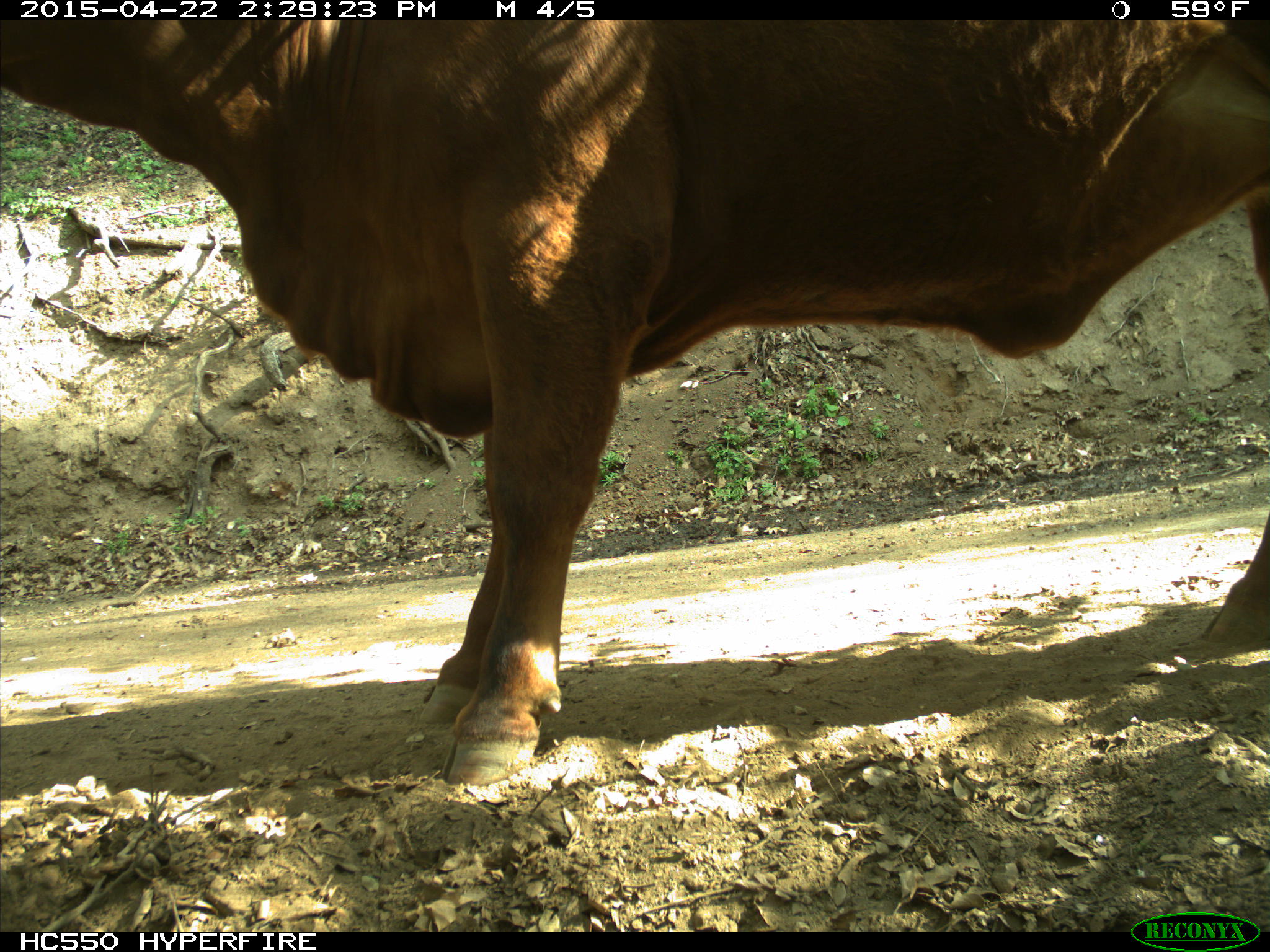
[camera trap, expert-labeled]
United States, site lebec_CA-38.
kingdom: Animalia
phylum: Chordata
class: Mammalia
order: Artiodactyla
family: Bovidae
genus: Bos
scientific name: Bos taurus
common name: domestic cow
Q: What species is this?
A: Bos taurus (domestic cow).